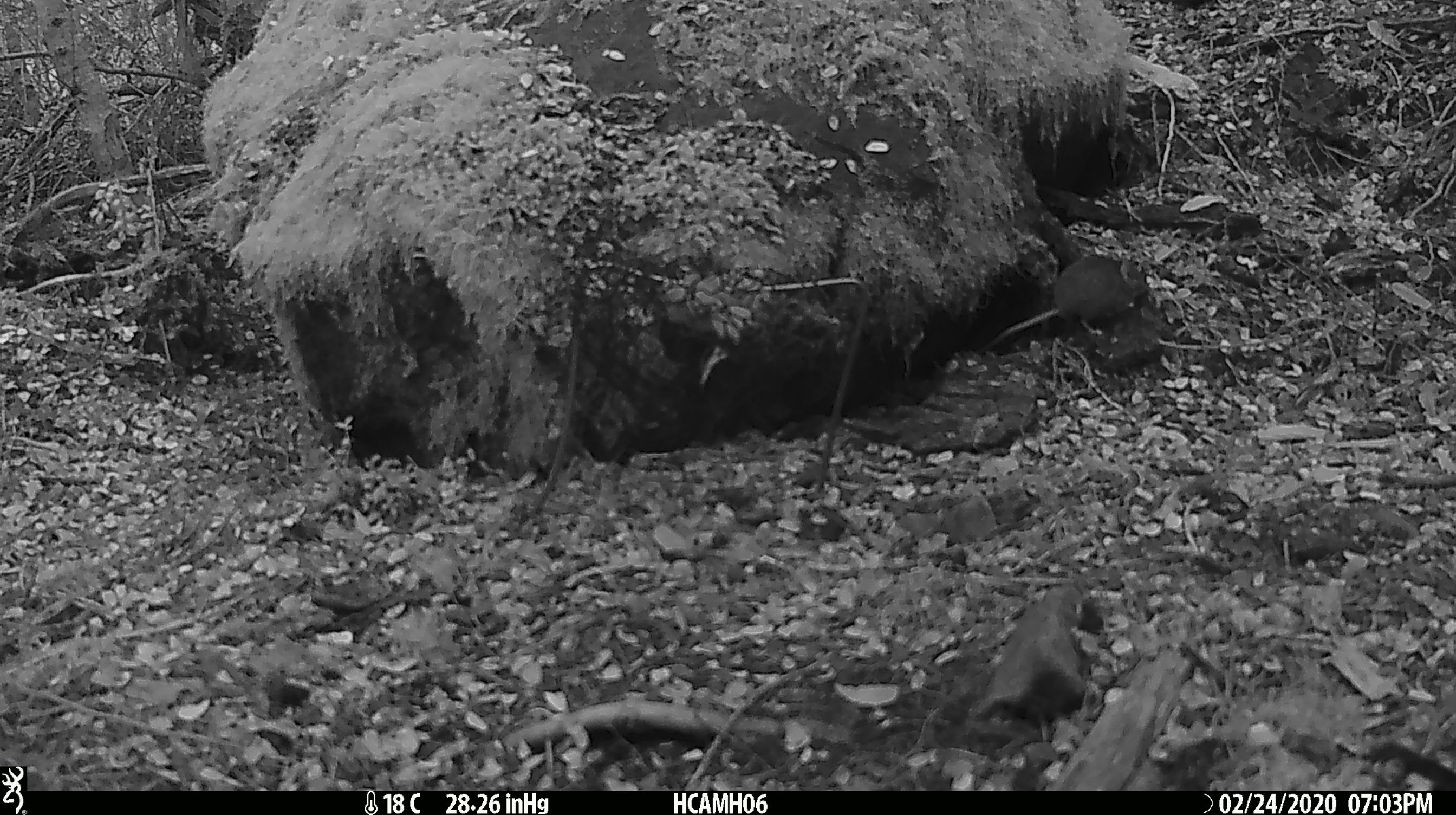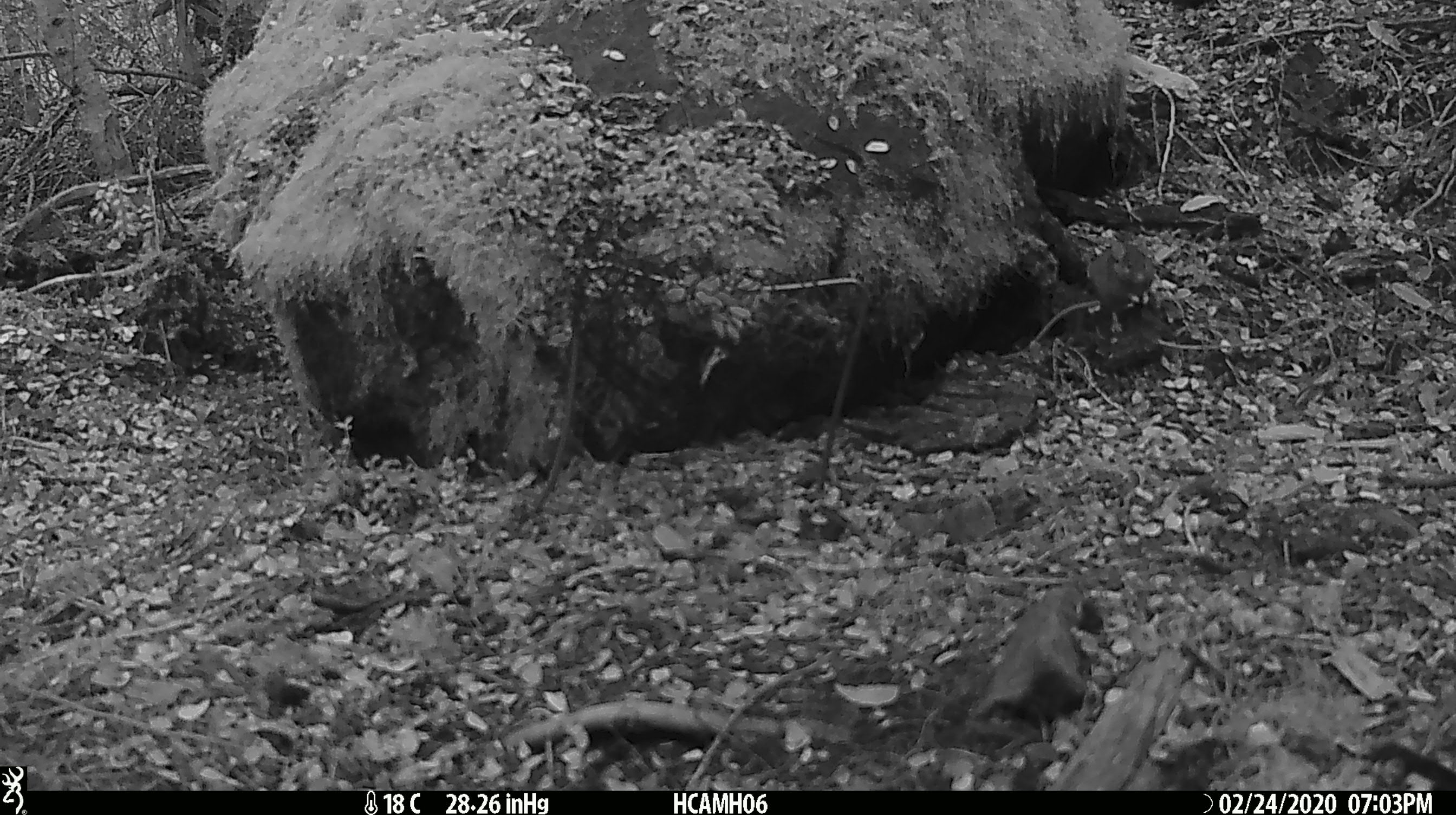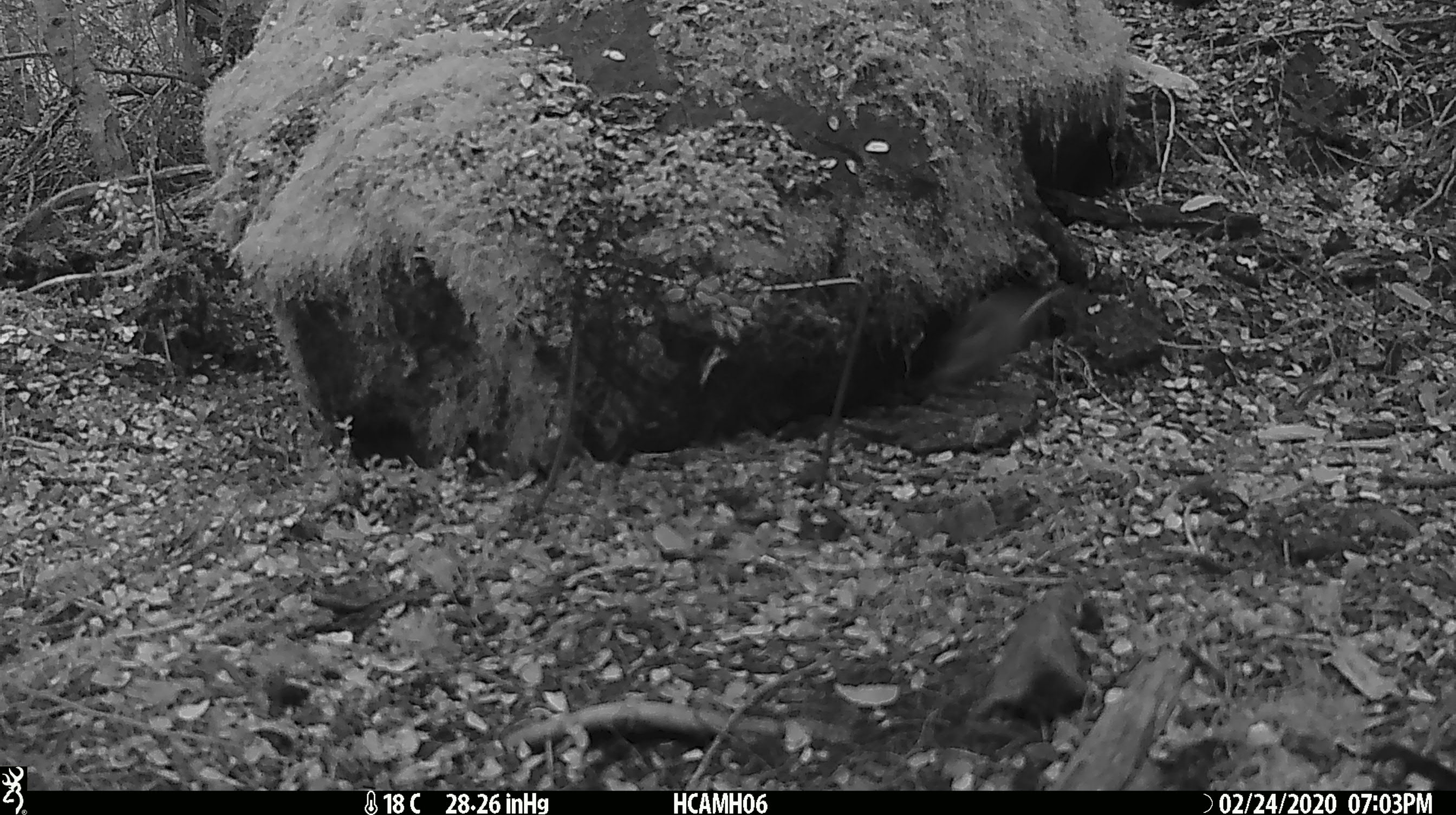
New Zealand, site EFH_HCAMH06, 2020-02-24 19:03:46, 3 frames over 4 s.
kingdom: Animalia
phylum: Chordata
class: Mammalia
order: Rodentia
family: Muridae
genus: Mus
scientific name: Mus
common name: mouse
Mouse (Mus).